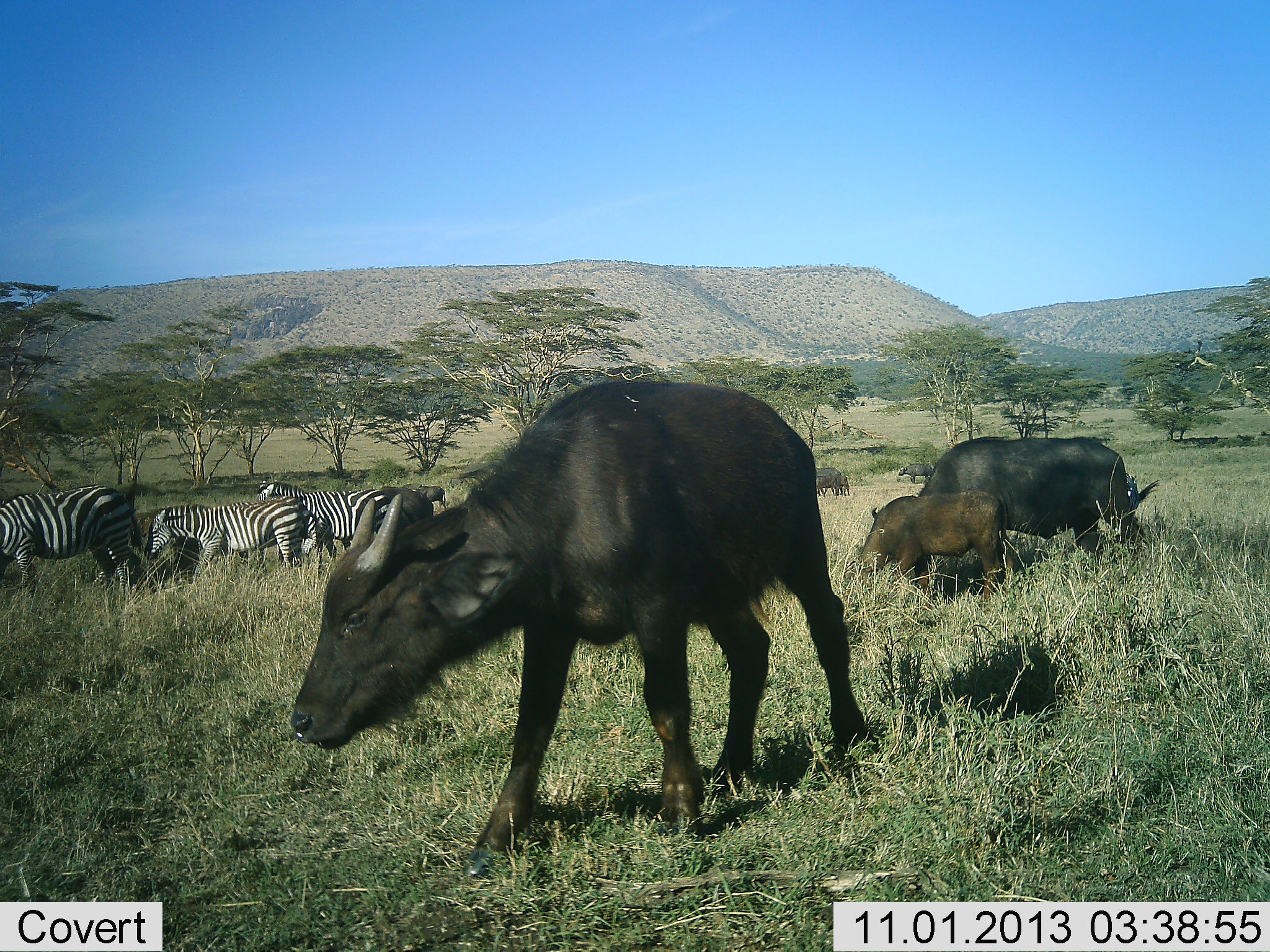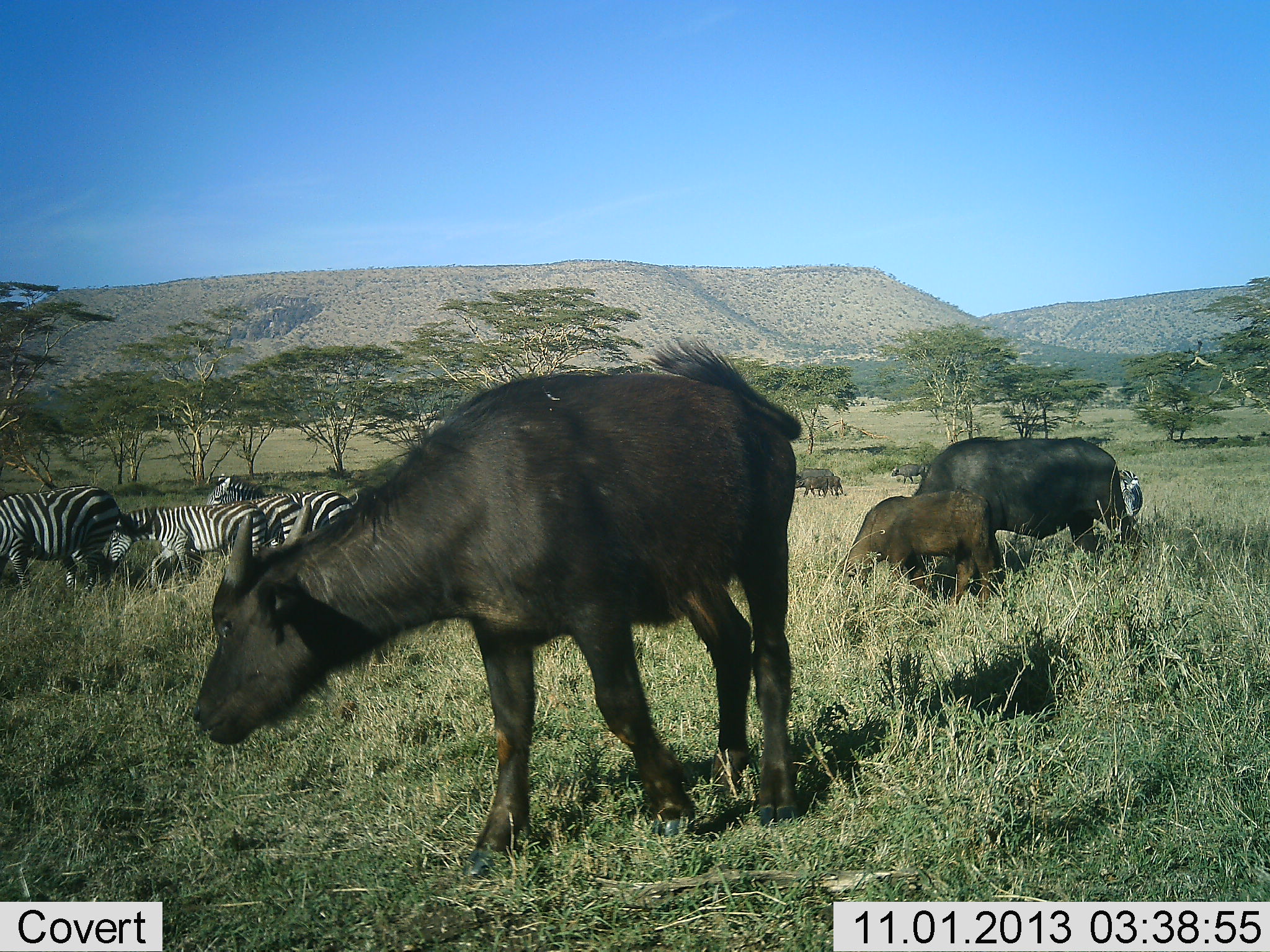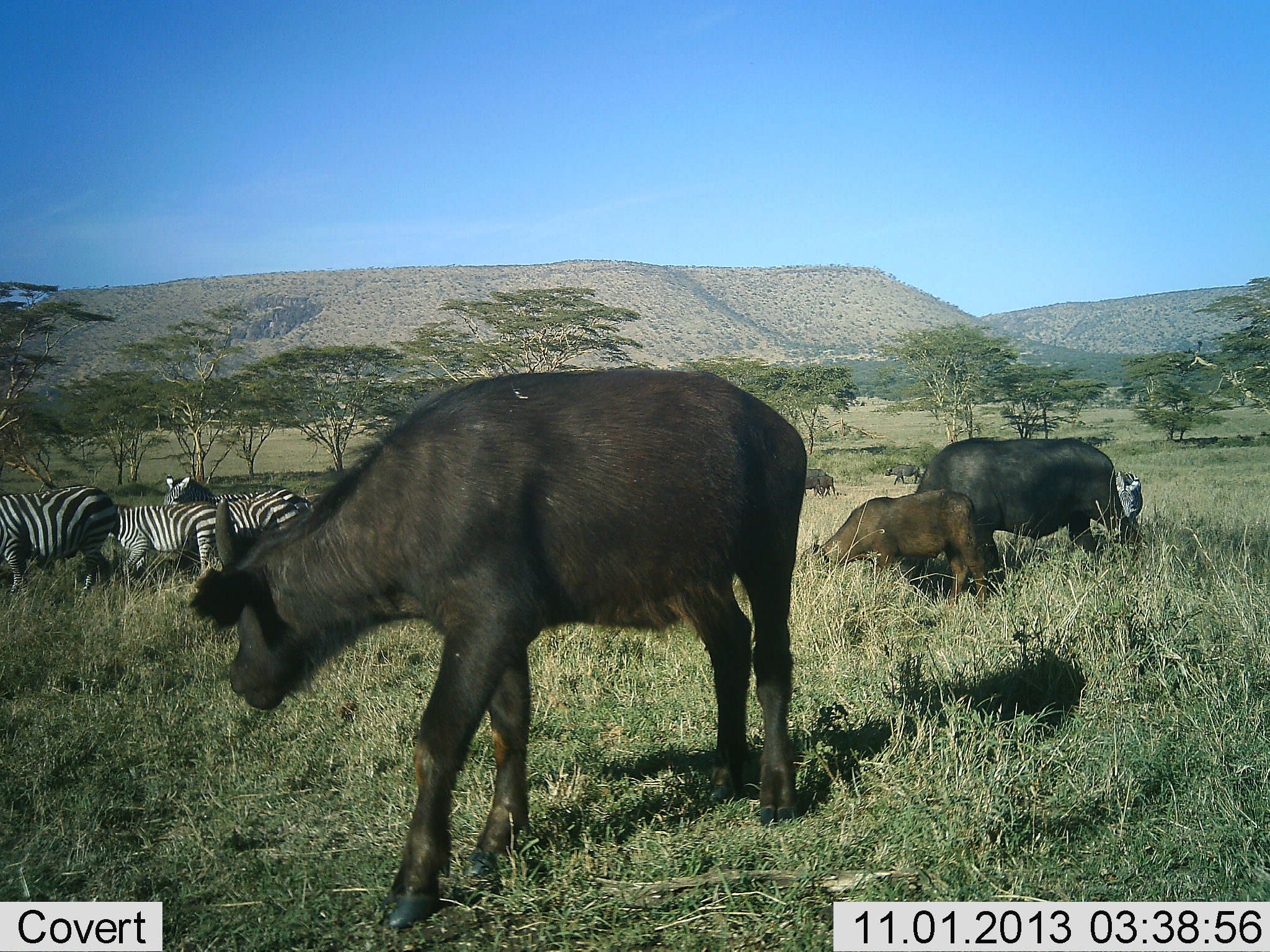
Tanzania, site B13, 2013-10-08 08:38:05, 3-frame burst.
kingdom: Animalia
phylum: Chordata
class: Mammalia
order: Artiodactyla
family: Bovidae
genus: Syncerus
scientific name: Syncerus caffer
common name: cape buffalo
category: buffalo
Buffalo (cape buffalo) (Syncerus caffer), count 3. Behavior (volunteer vote fractions): standing 33%, resting 0%, moving 39%, interacting 0%. Young present (vote fraction): 89%. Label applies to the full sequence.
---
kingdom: Animalia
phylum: Chordata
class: Mammalia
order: Perissodactyla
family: Equidae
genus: Equus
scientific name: Equus quagga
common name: plains zebra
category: zebra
Zebra (plains zebra) (Equus quagga), count 4. Behavior (volunteer vote fractions): standing 50%, resting 0%, moving 56%, interacting 0%. Young present (vote fraction): 11%. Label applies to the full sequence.